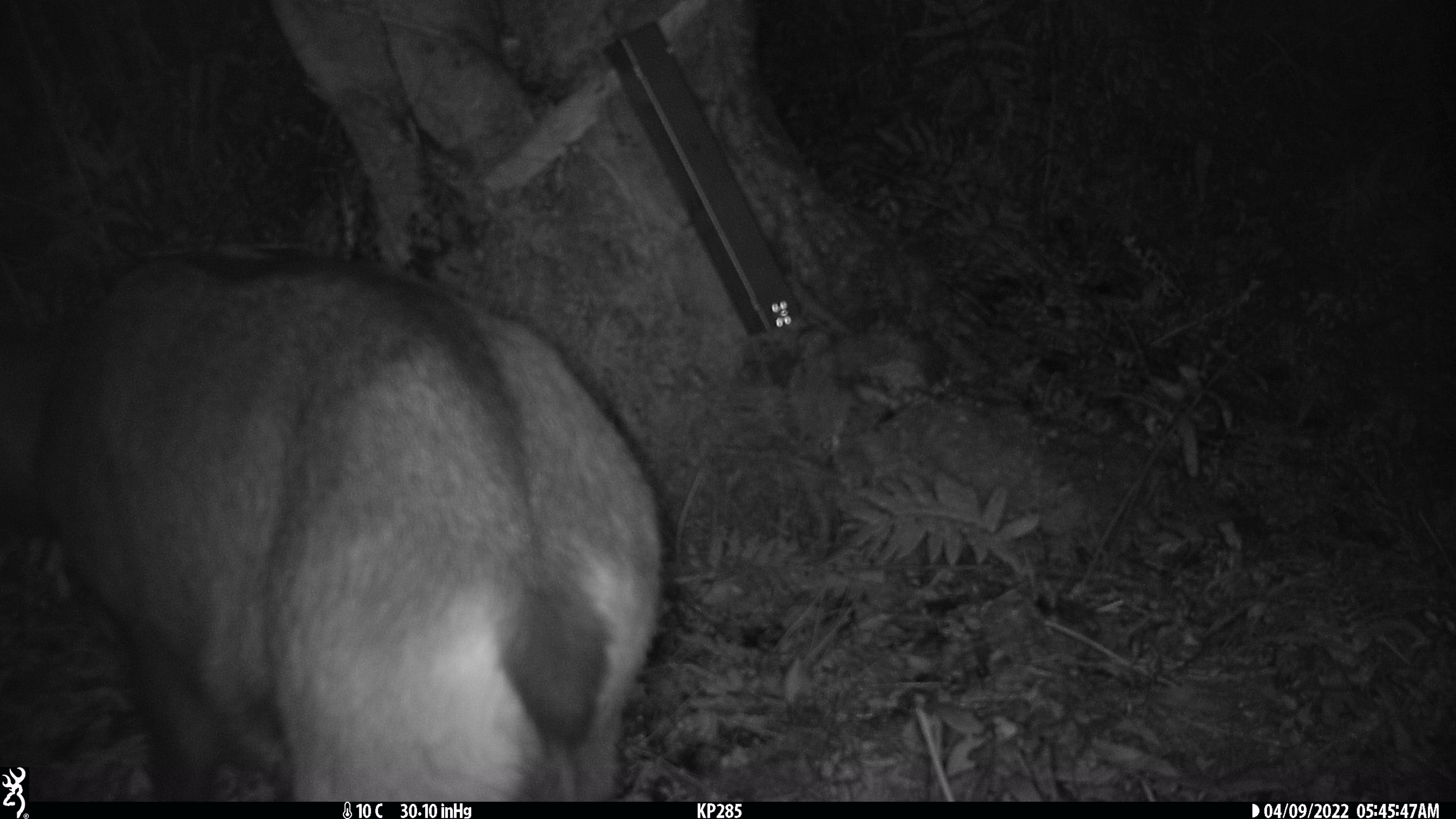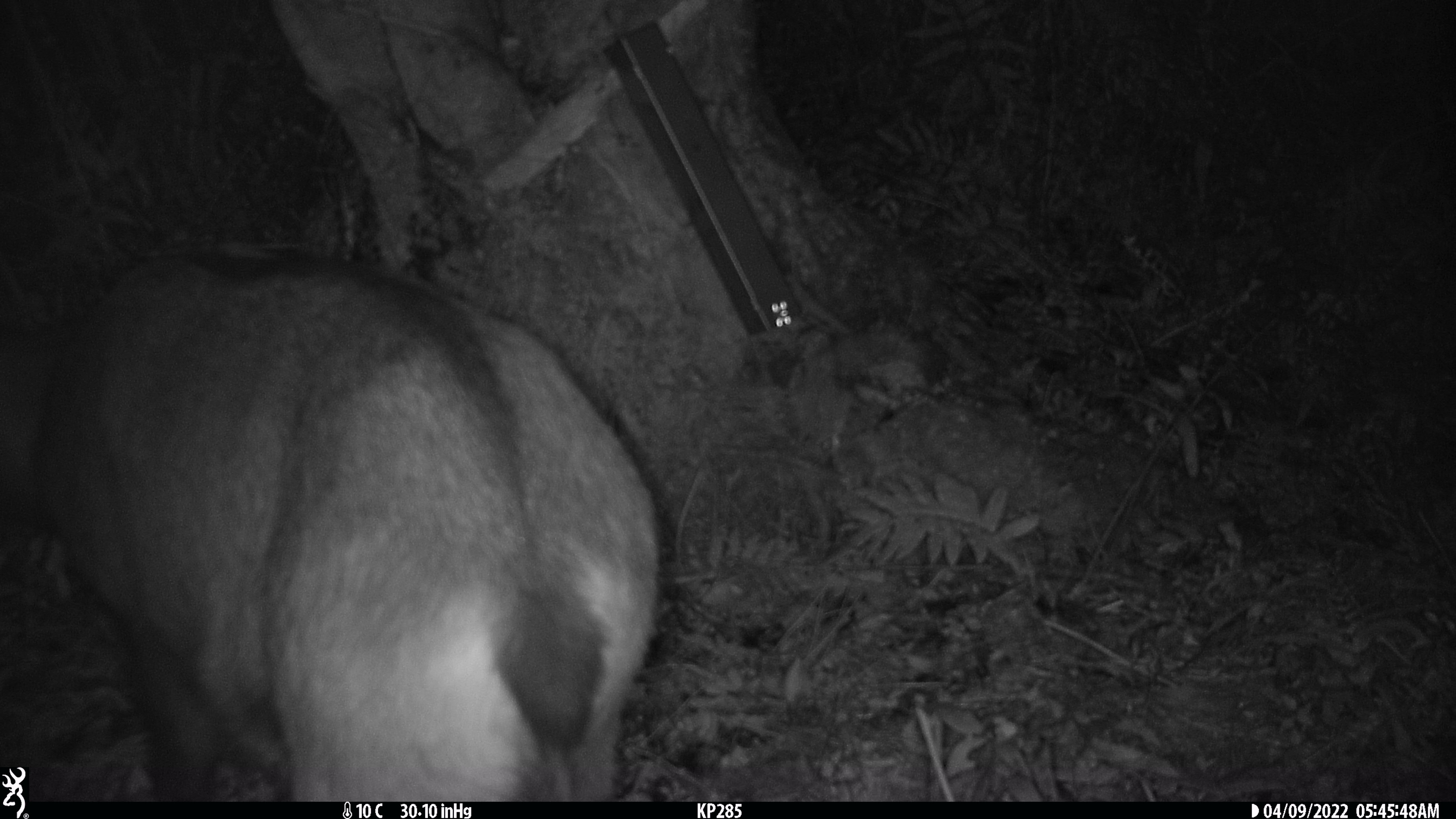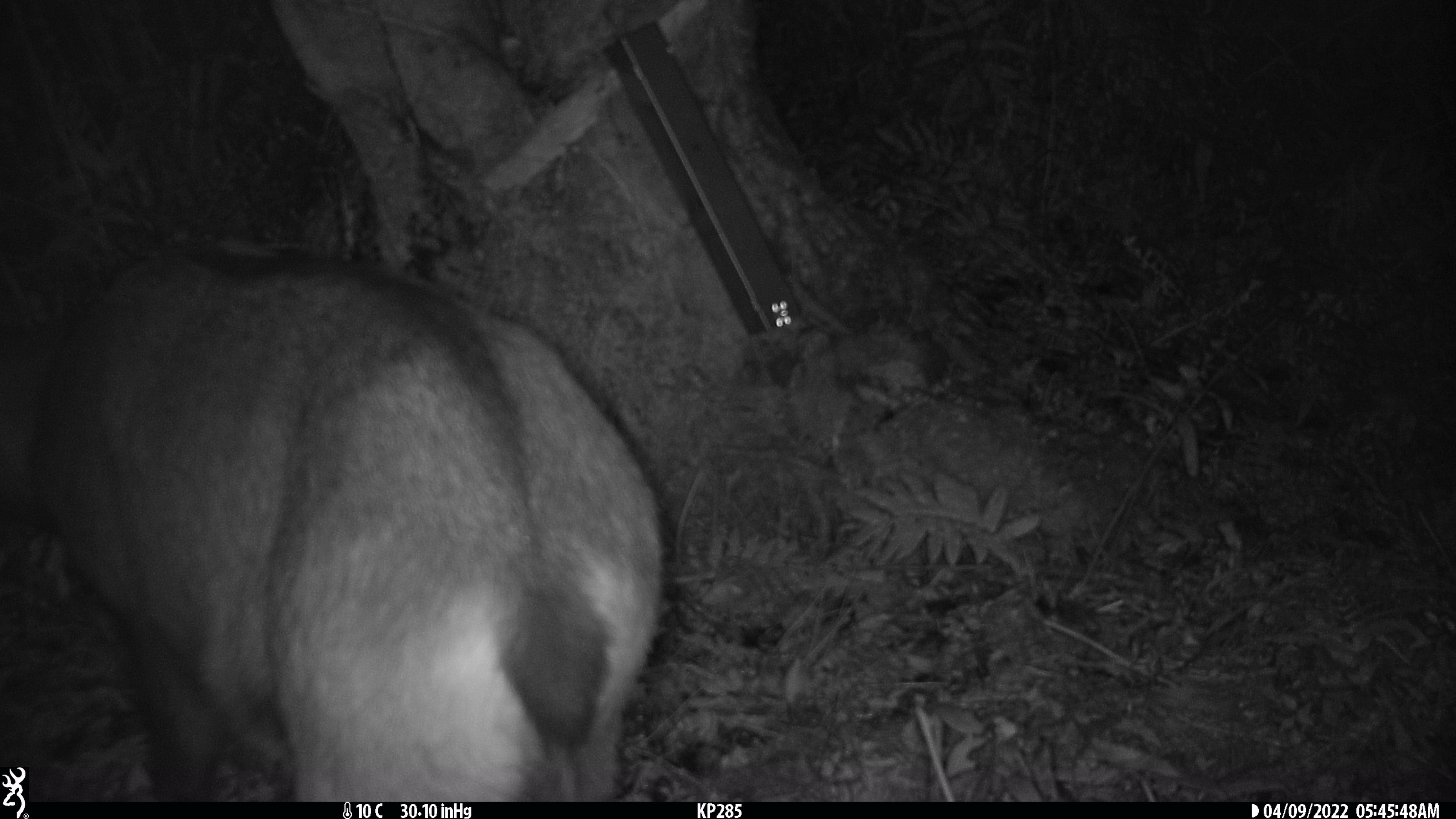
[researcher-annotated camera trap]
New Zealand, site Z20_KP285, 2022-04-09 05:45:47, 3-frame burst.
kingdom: Animalia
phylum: Chordata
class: Mammalia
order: Artiodactyla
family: Bovidae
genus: Rupicapra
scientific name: Rupicapra rupicapra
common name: alpine chamois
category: chamois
Chamois (alpine chamois) (Rupicapra rupicapra).